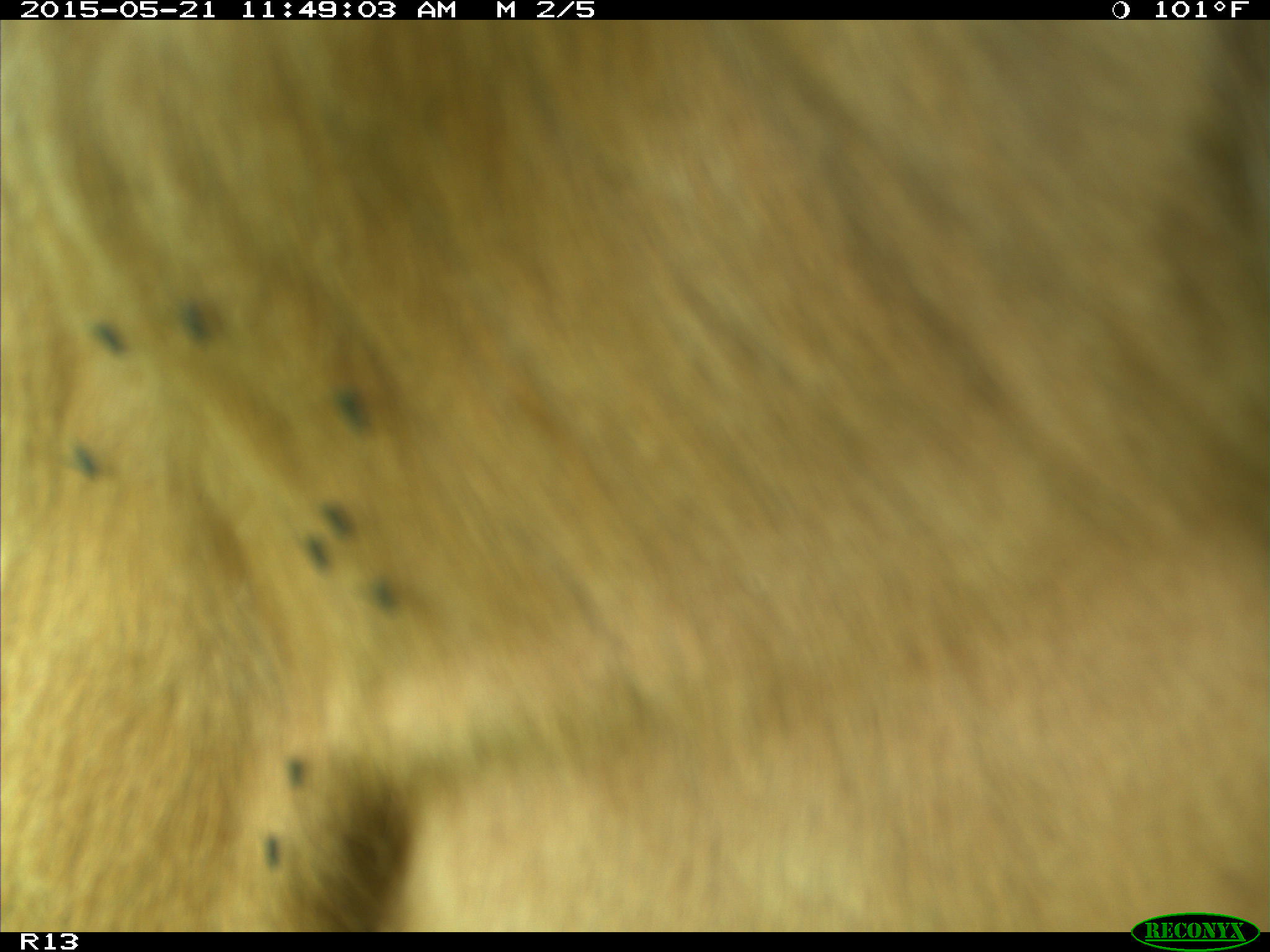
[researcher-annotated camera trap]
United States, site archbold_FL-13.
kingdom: Animalia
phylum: Chordata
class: Mammalia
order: Artiodactyla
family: Bovidae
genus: Bos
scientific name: Bos taurus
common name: domestic cow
Bos taurus (domestic cow).